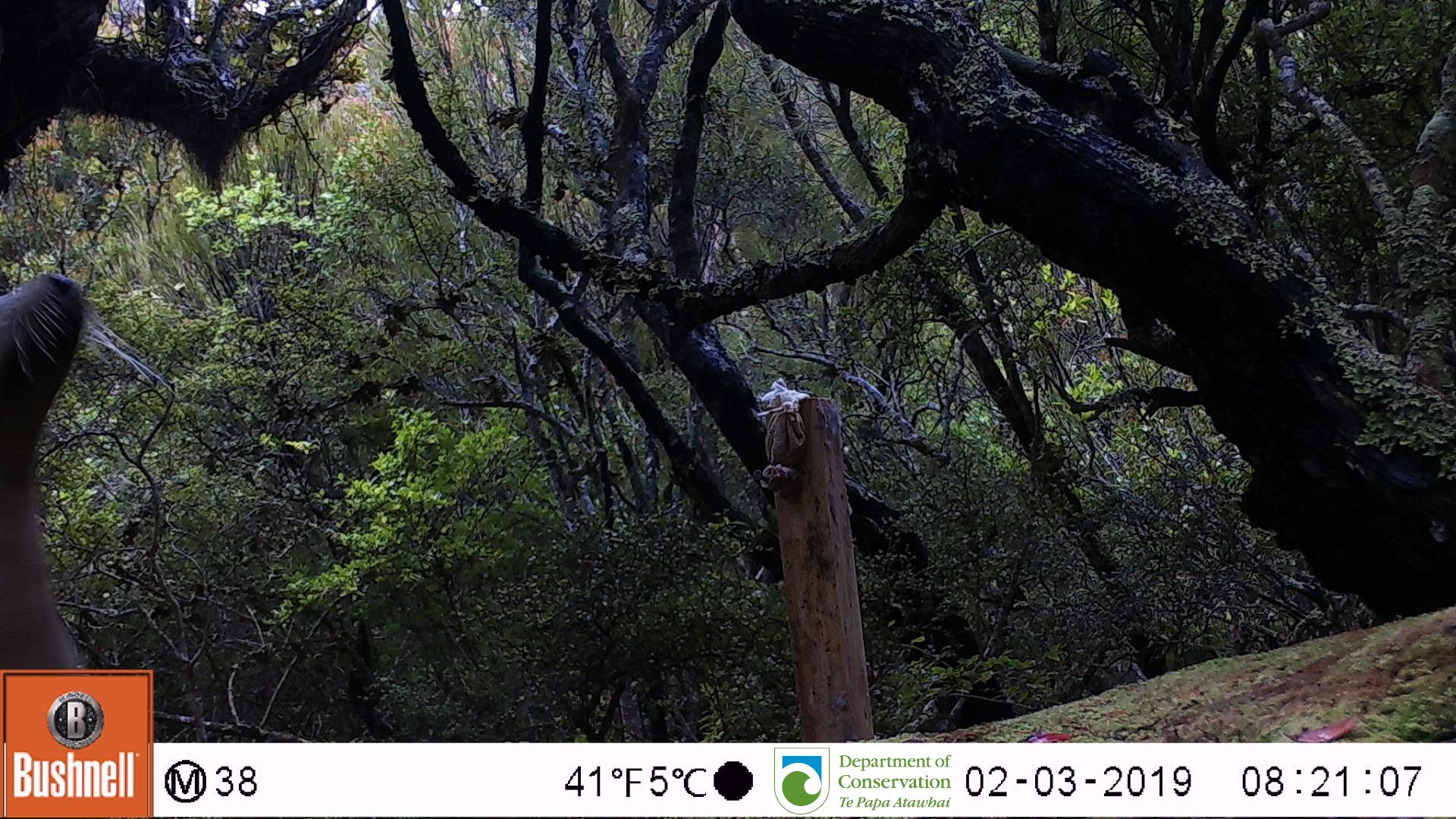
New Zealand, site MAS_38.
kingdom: Animalia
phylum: Chordata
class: Mammalia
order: Carnivora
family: Otariidae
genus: Phocarctos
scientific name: Phocarctos hookeri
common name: new zealand sea lion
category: sealion